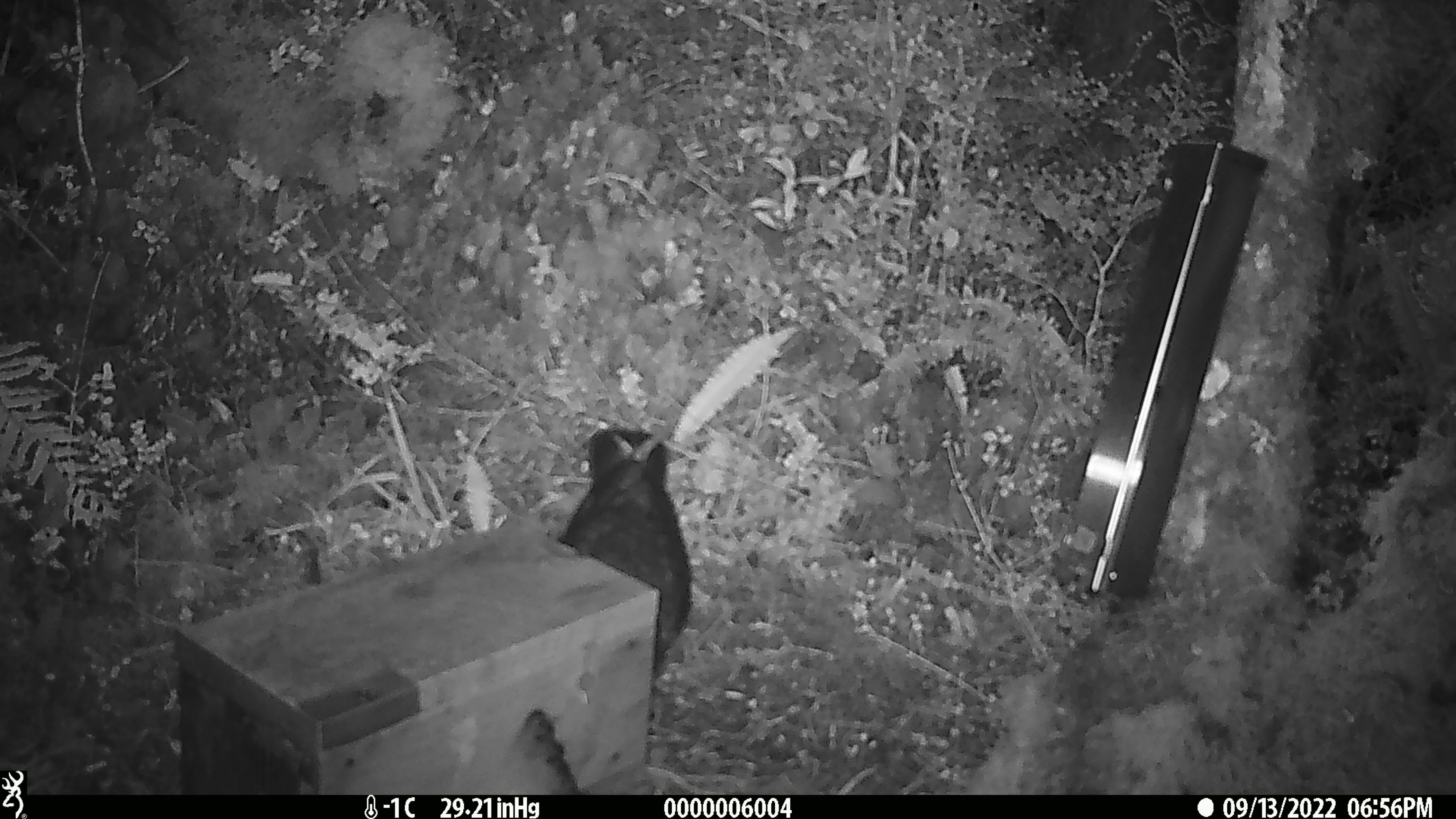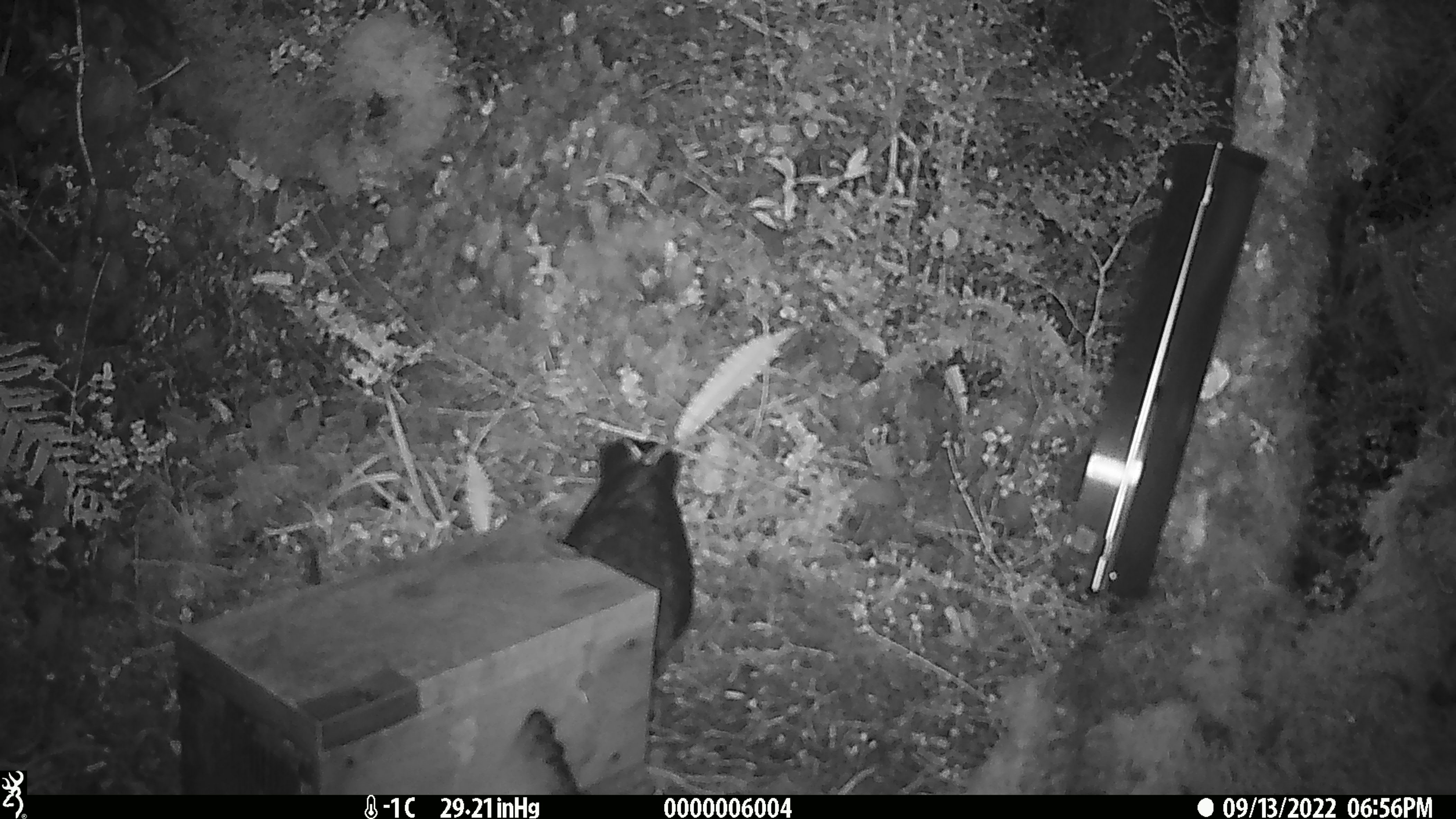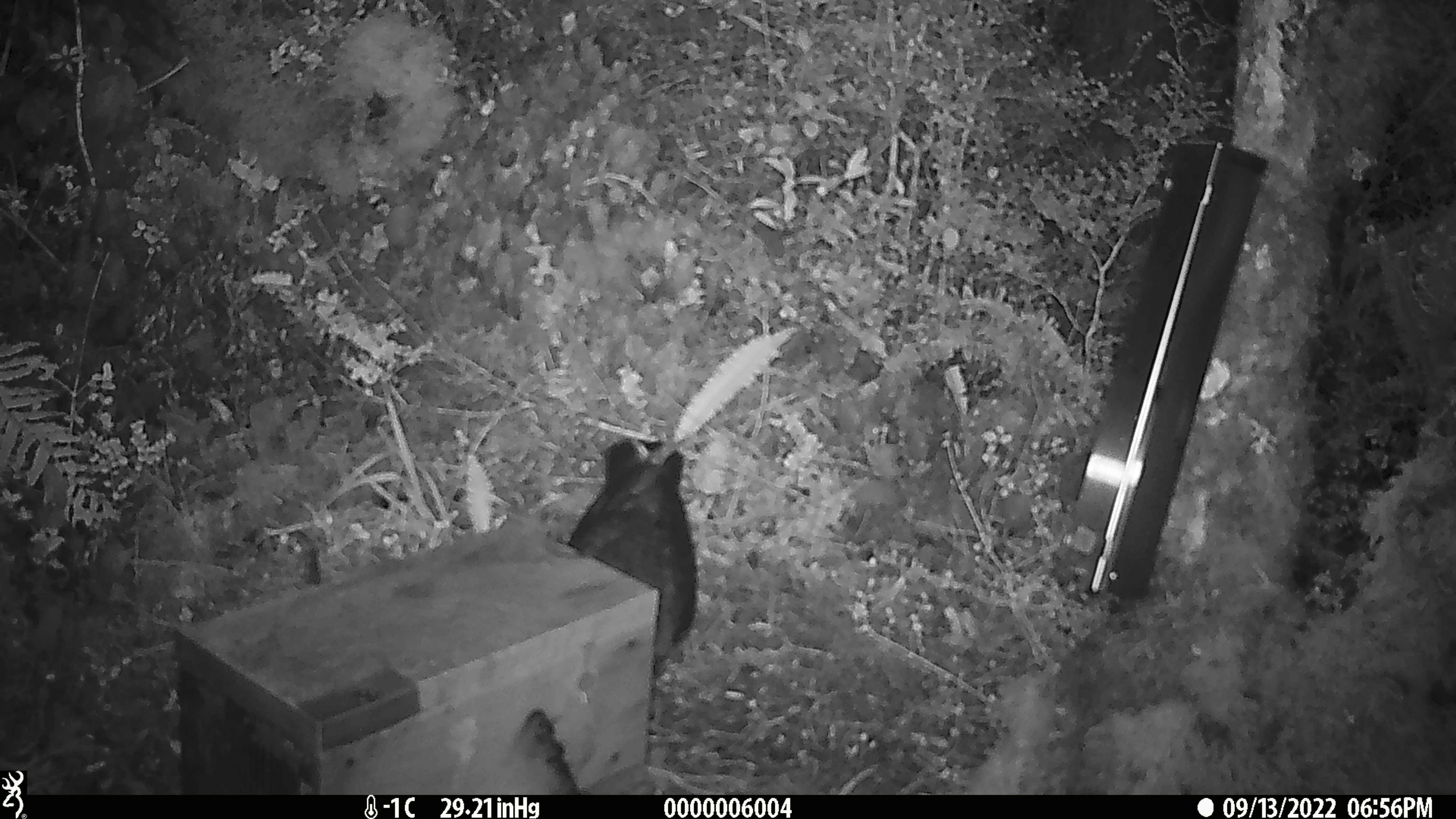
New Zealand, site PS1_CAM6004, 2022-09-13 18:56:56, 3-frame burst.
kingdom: Animalia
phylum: Chordata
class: Aves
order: Psittaciformes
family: Strigopidae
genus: Nestor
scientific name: Nestor notabilis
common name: kea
Kea (Nestor notabilis).